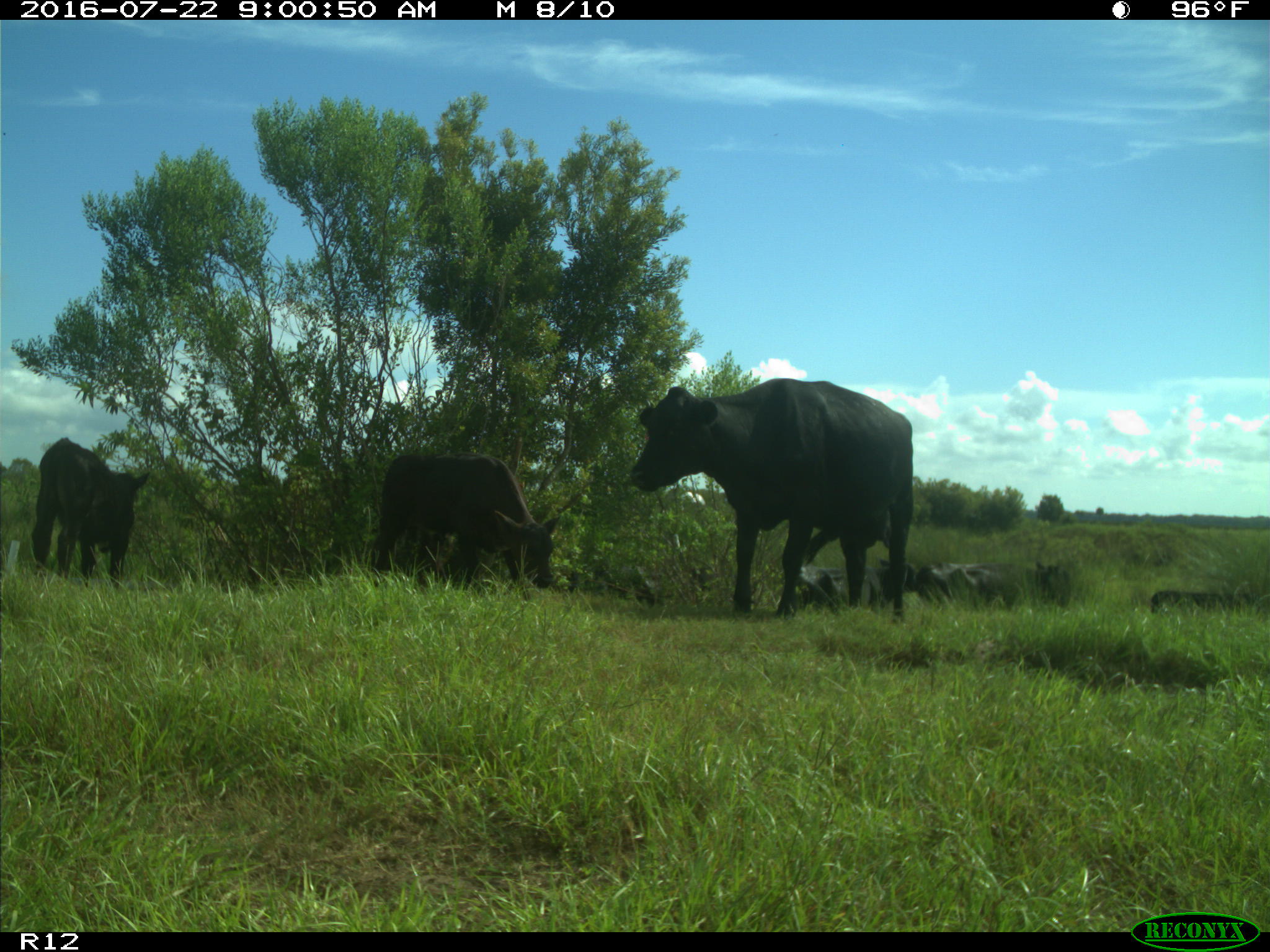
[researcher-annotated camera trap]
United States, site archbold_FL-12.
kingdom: Animalia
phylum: Chordata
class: Mammalia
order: Artiodactyla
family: Bovidae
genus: Bos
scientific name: Bos taurus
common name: domestic cow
Bos taurus (domestic cow).